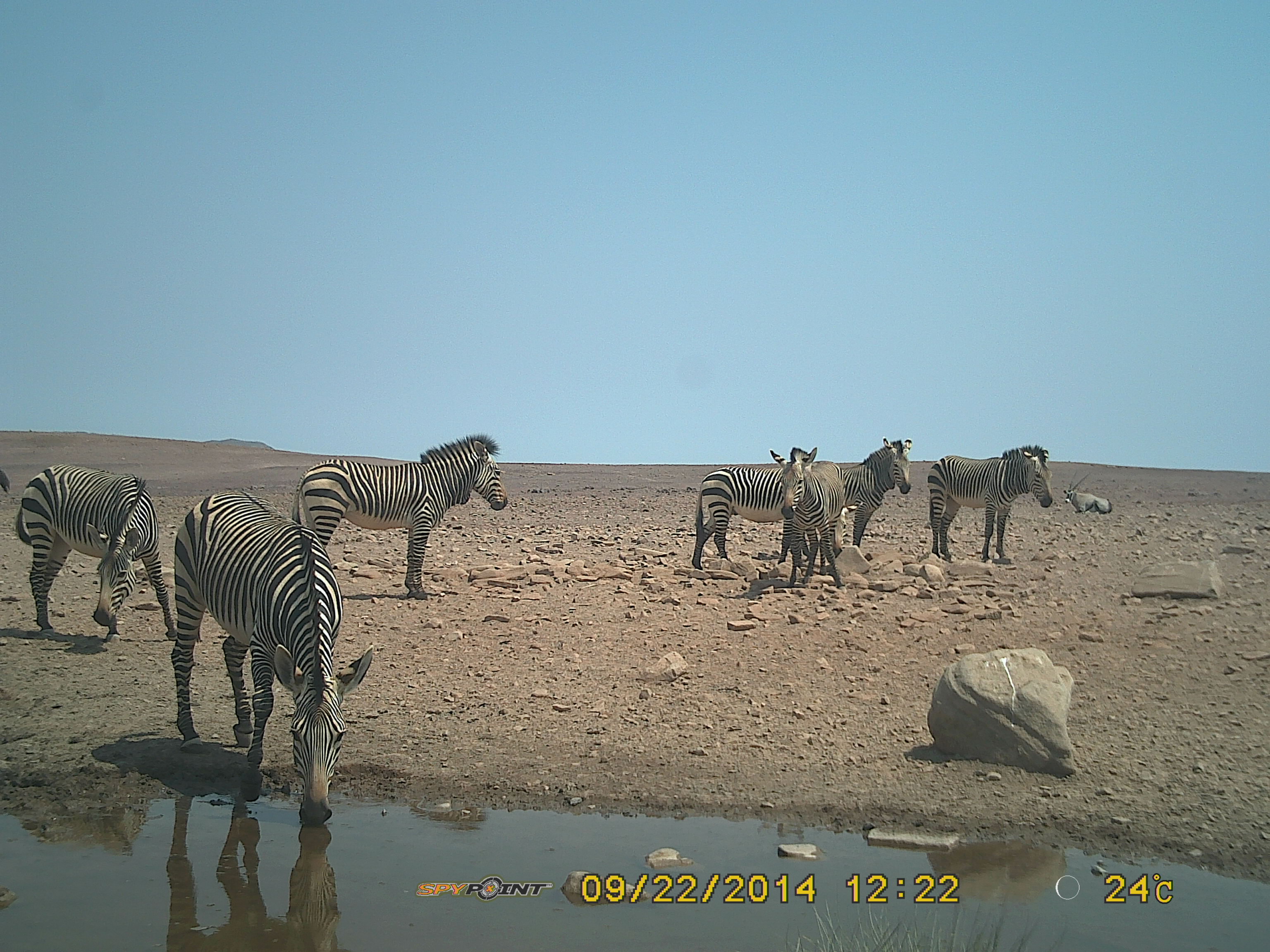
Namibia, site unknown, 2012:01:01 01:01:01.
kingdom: Animalia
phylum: Chordata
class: Mammalia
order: Perissodactyla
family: Equidae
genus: Equus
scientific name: Equus zebra hartmannae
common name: hartmann's mountain zebra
Equus zebra hartmannae (hartmann's mountain zebra).